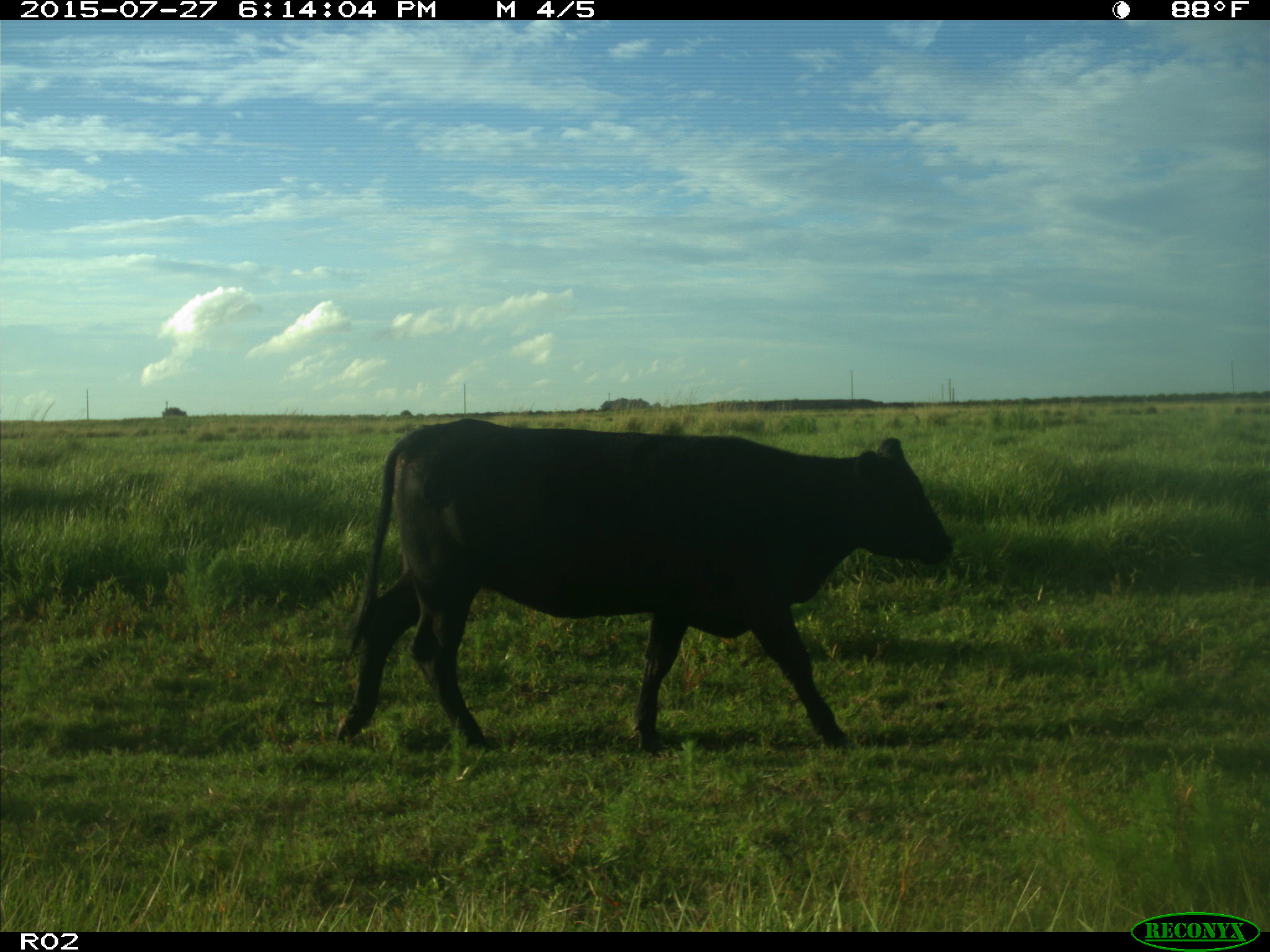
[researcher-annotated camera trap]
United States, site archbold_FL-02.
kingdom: Animalia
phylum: Chordata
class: Mammalia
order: Artiodactyla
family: Bovidae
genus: Bos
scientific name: Bos taurus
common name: domestic cow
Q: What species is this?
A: Bos taurus (domestic cow).